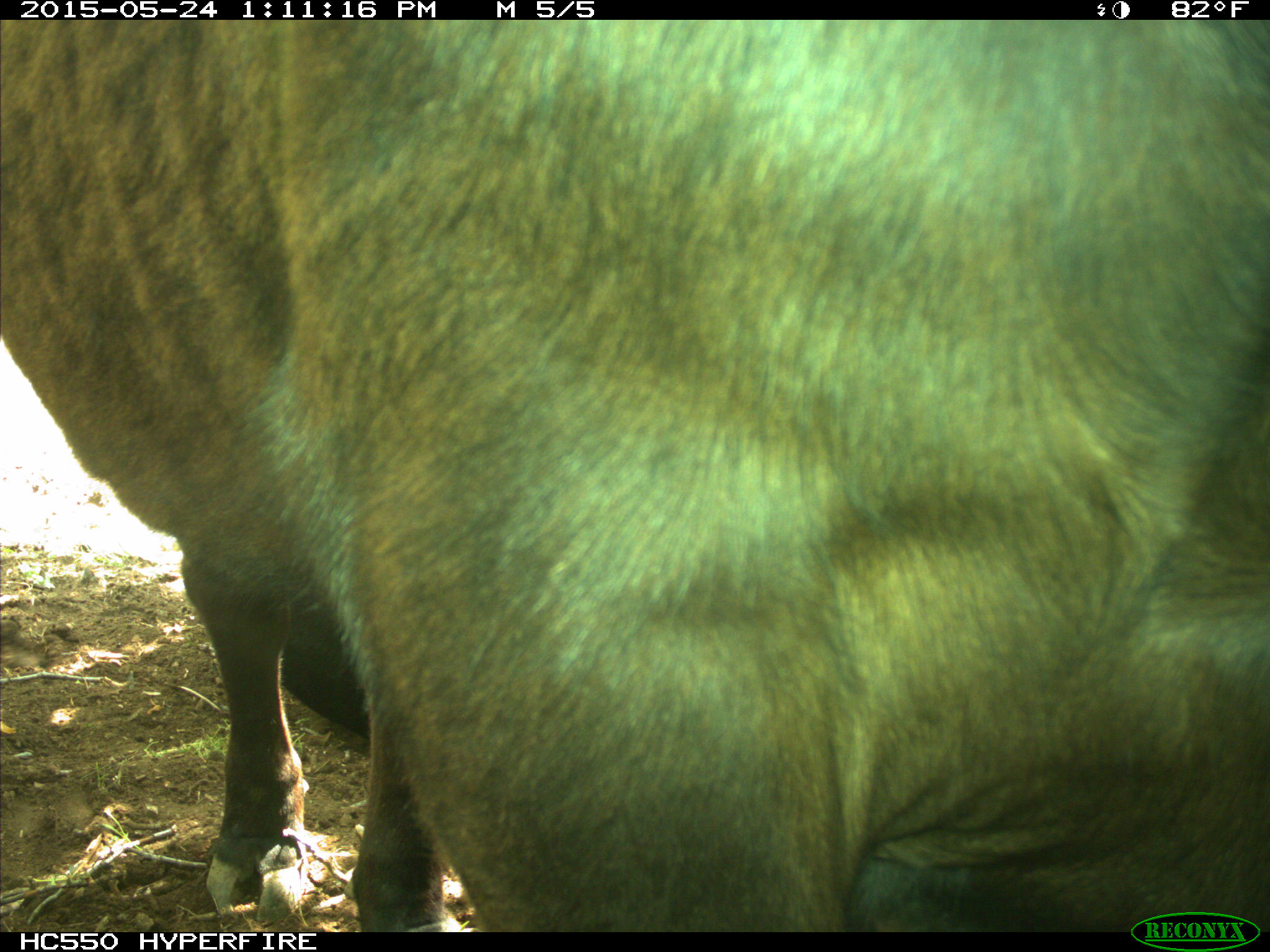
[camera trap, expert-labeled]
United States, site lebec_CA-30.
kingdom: Animalia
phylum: Chordata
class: Mammalia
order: Artiodactyla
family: Bovidae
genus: Bos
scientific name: Bos taurus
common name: domestic cow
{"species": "Bos taurus (domestic cow)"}